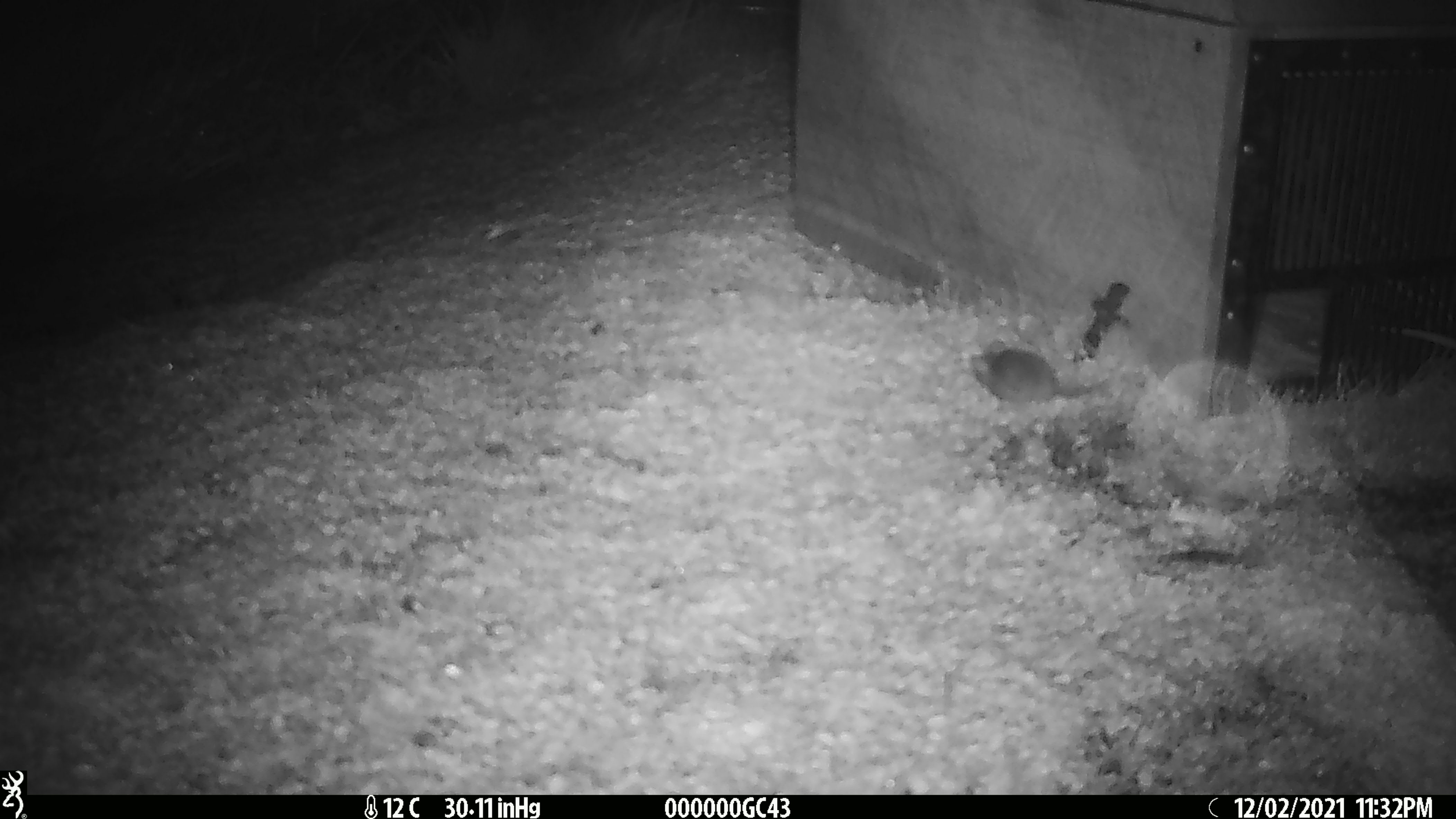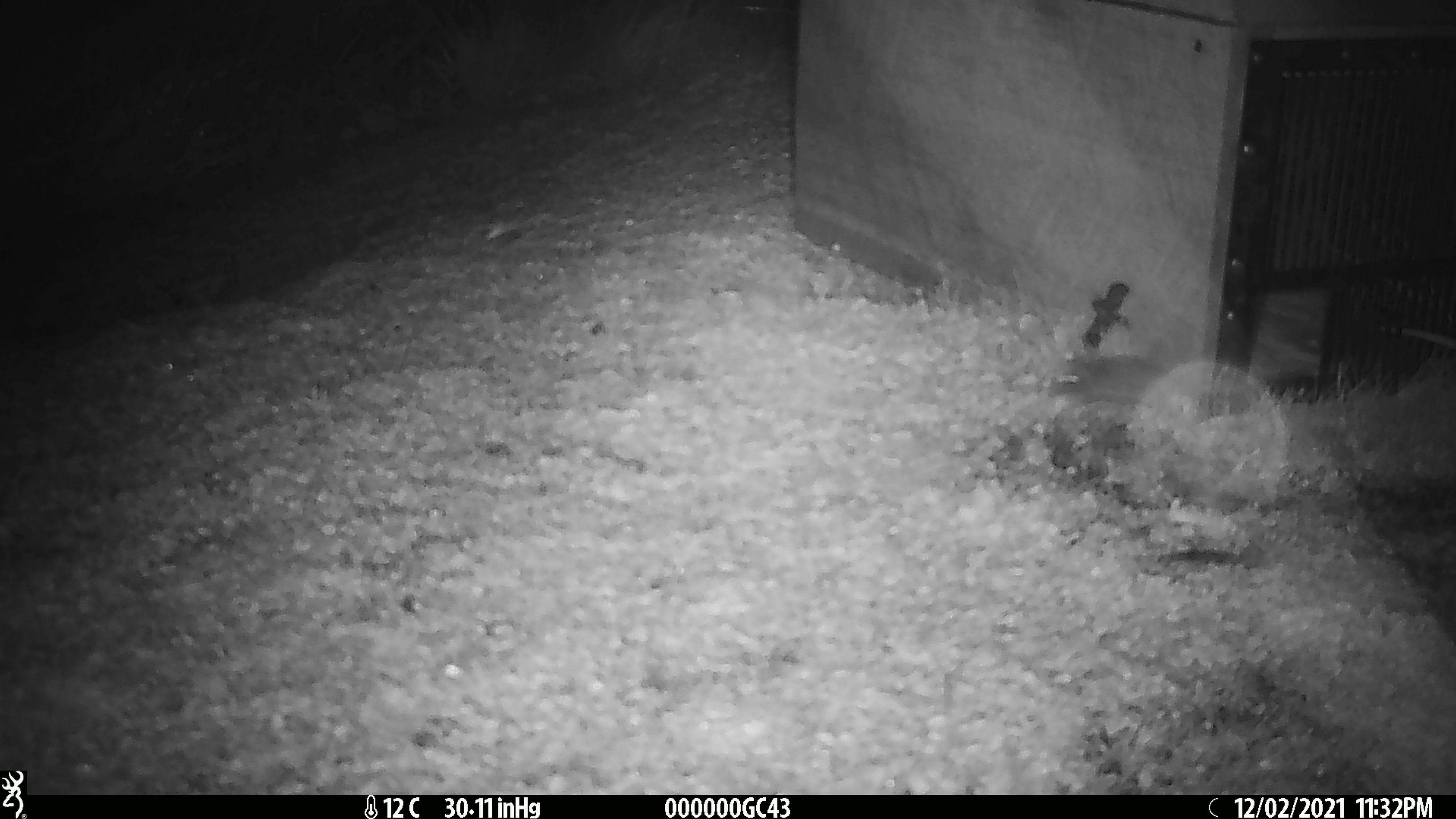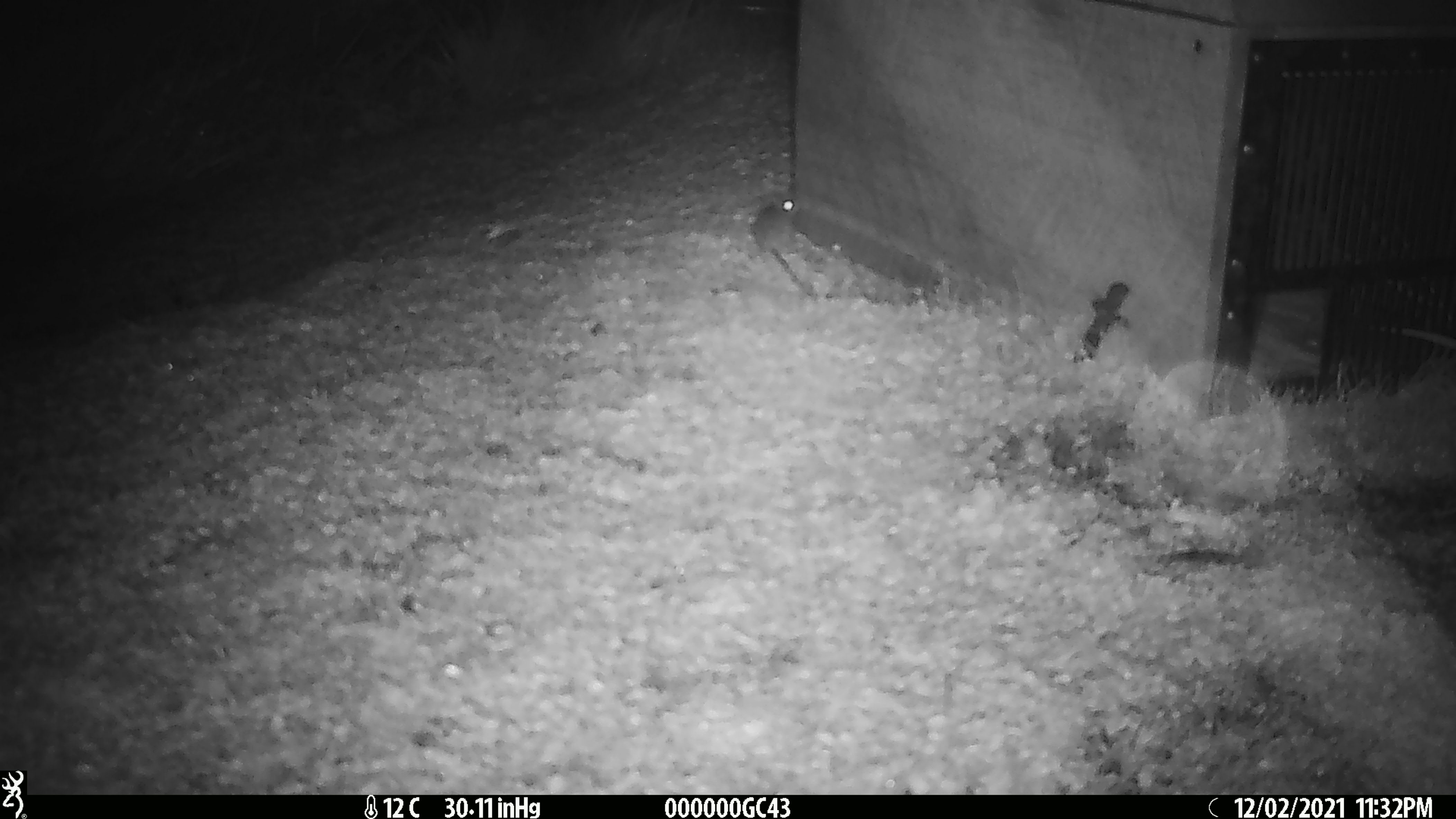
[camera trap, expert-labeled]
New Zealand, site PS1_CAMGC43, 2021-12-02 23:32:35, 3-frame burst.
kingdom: Animalia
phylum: Chordata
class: Mammalia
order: Rodentia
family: Muridae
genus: Mus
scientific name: Mus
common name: mouse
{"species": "mouse (Mus)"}